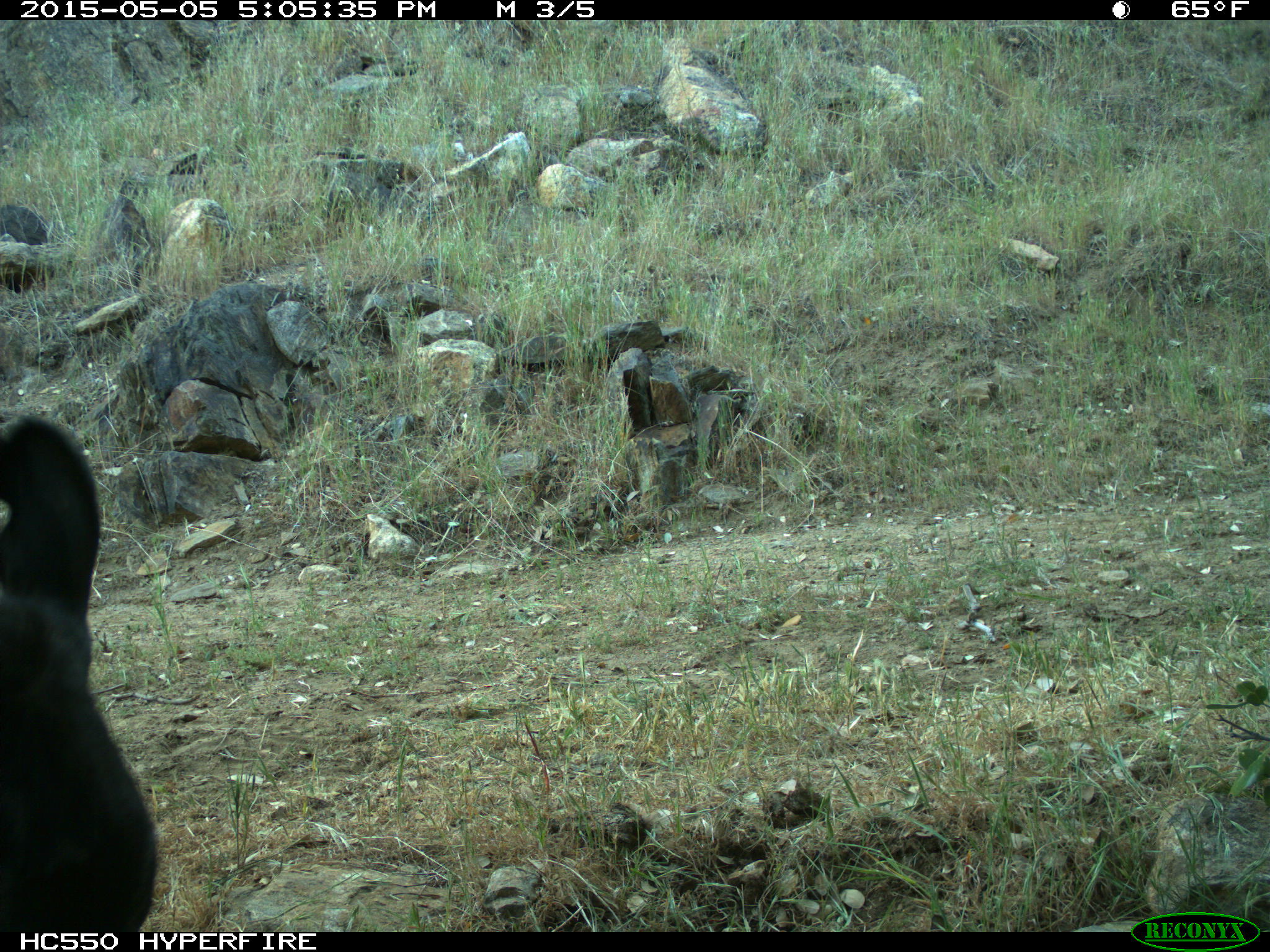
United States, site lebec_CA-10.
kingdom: Animalia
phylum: Chordata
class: Mammalia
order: Artiodactyla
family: Bovidae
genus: Bos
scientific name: Bos taurus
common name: domestic cow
Bos taurus (domestic cow).